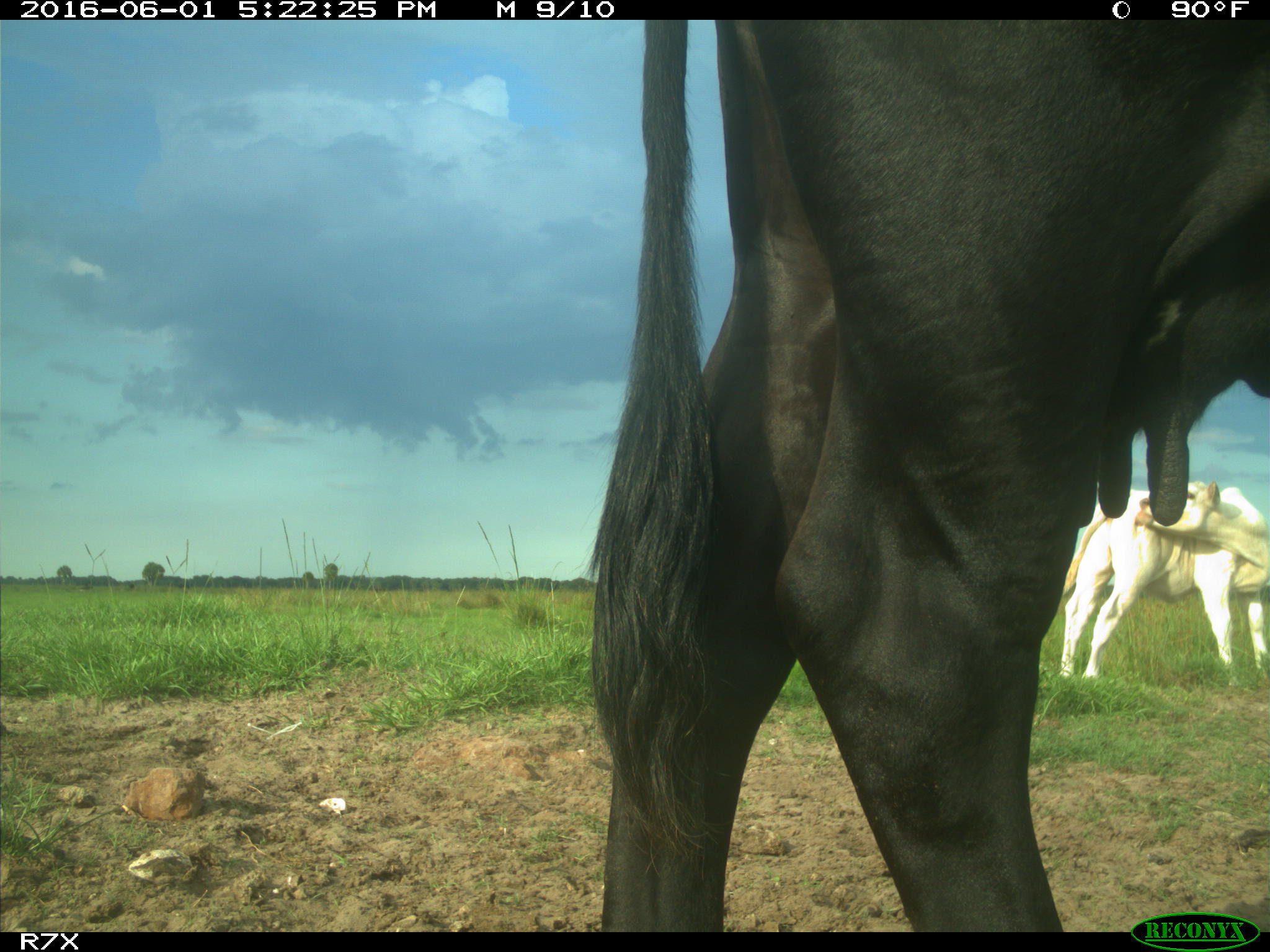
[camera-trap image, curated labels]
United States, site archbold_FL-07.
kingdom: Animalia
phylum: Chordata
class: Mammalia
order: Artiodactyla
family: Bovidae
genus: Bos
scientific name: Bos taurus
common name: domestic cow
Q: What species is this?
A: Bos taurus (domestic cow).